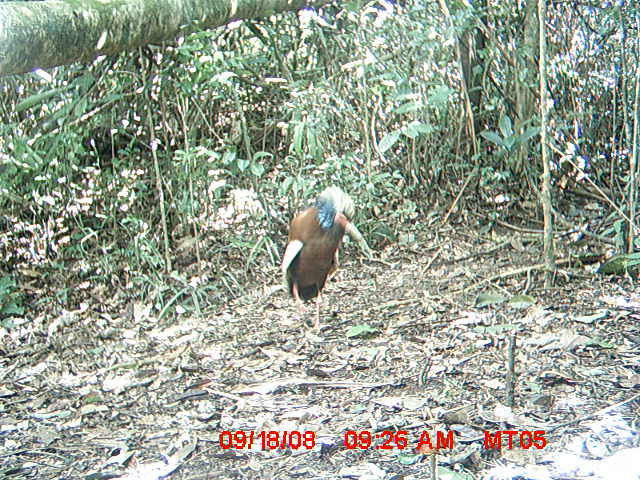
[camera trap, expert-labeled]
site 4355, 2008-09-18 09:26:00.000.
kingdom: Animalia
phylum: Chordata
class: Aves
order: Cuculiformes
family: Cuculidae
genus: Coua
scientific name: Coua serriana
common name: red-breasted coua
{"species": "Coua serriana (red-breasted coua)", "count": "2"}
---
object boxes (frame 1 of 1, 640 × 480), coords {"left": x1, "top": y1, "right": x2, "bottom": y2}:
coua serriana: {"left": 279, "top": 185, "right": 372, "bottom": 329}